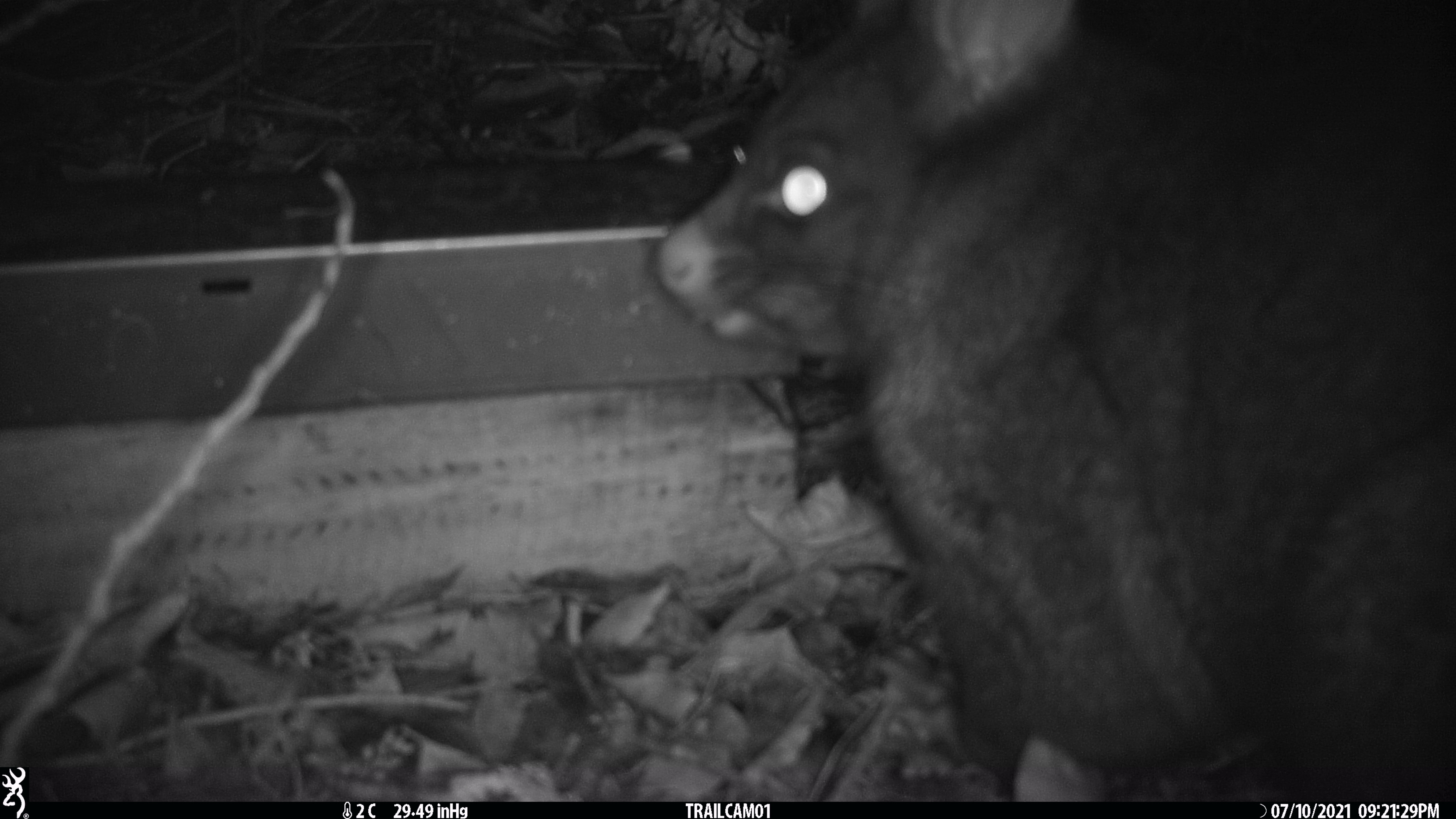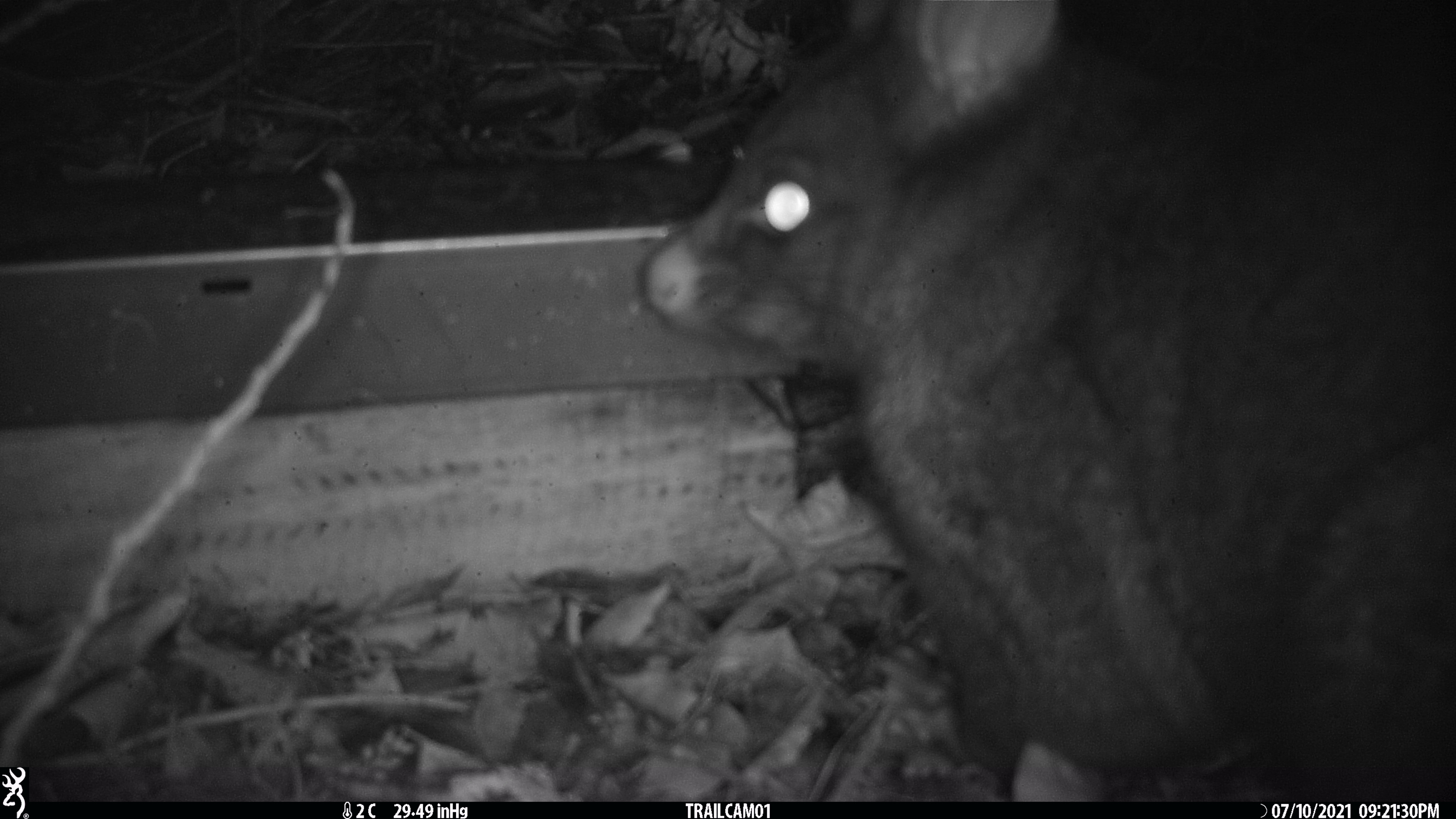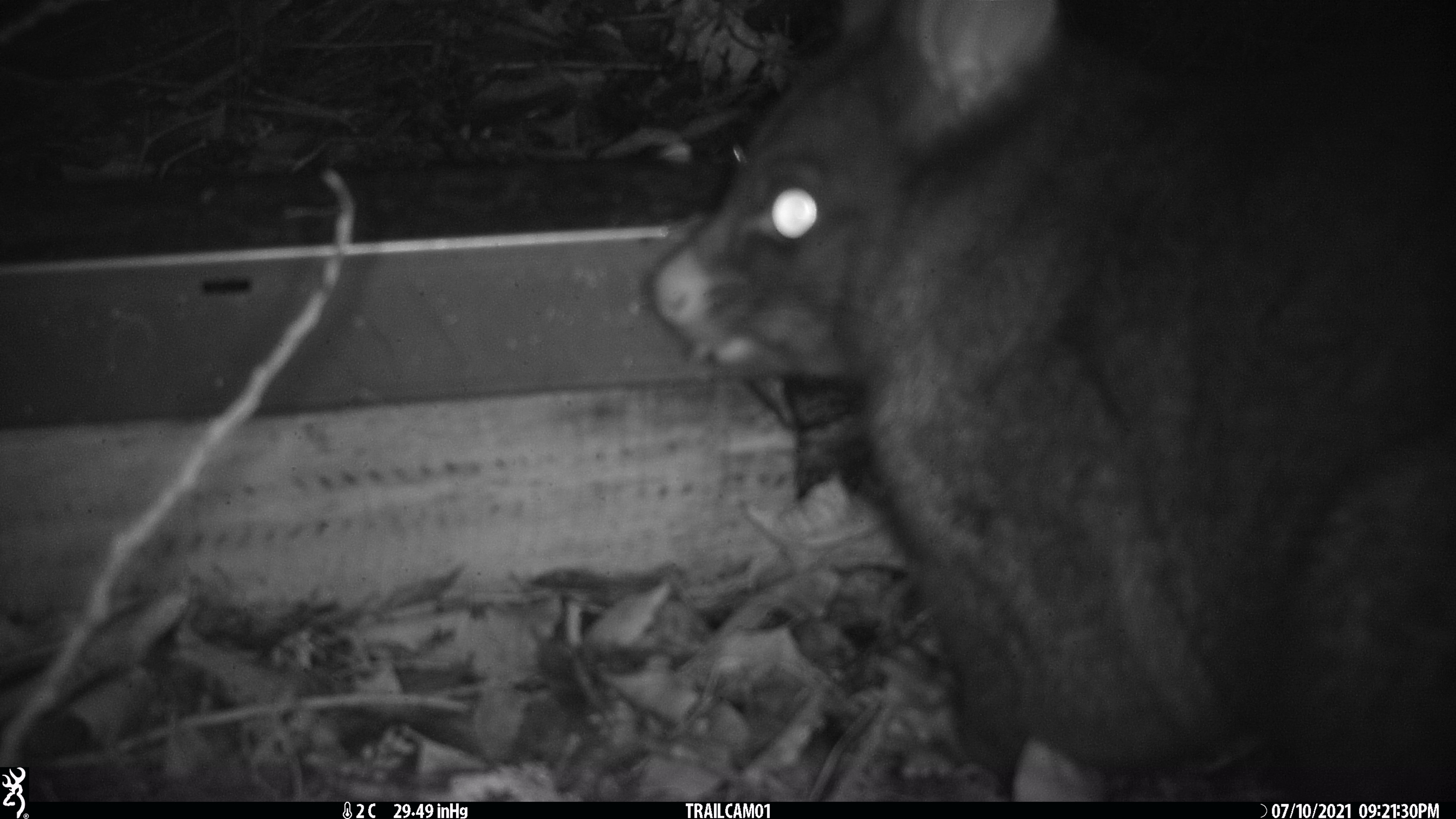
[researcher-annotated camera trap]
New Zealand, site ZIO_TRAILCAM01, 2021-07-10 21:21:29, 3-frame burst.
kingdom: Animalia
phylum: Chordata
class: Mammalia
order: Diprotodontia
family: Phalangeridae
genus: Trichosurus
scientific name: Trichosurus vulpecula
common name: common brushtail possum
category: possum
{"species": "possum (common brushtail possum) (Trichosurus vulpecula)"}